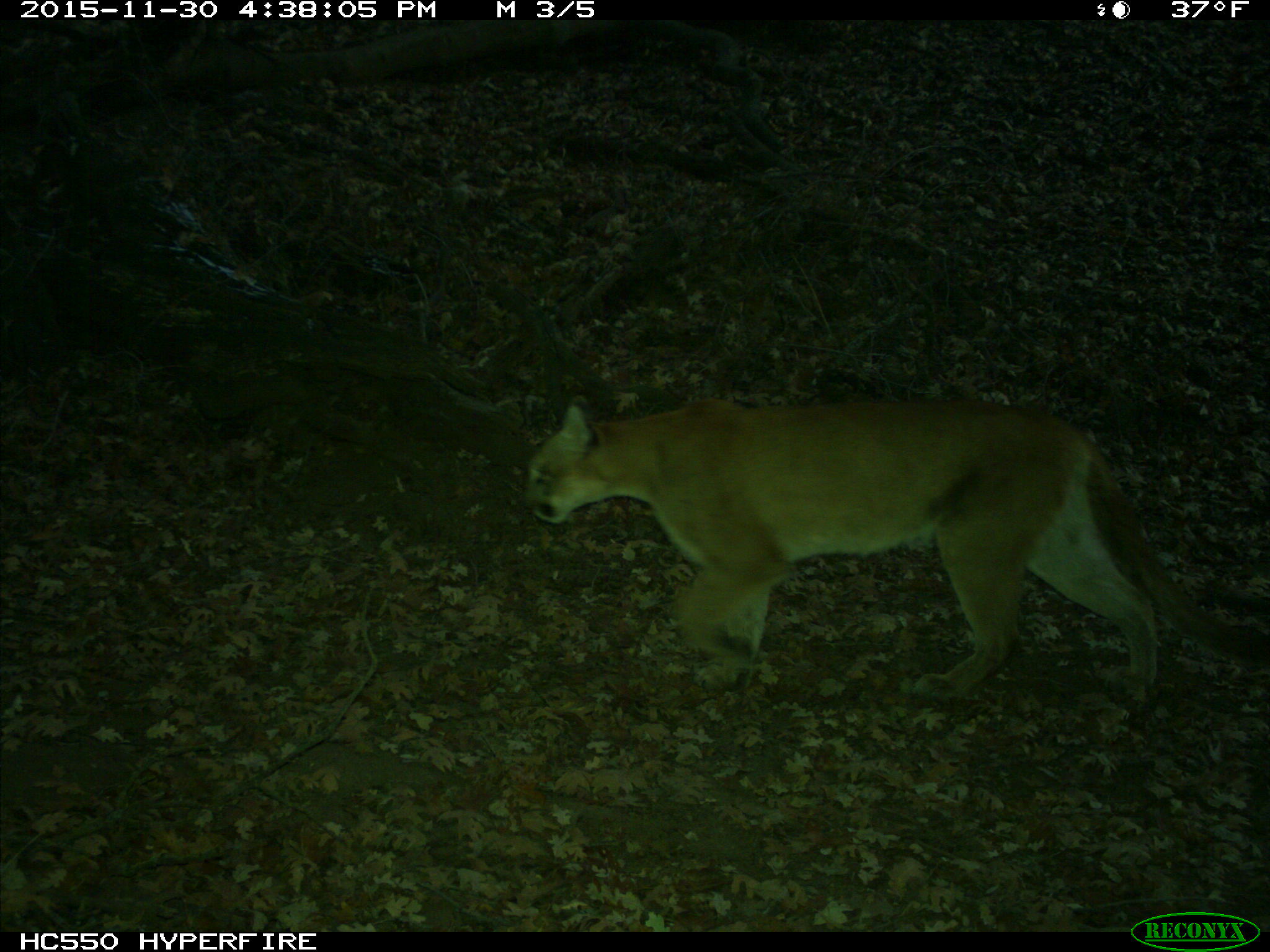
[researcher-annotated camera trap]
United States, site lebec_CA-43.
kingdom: Animalia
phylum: Chordata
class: Mammalia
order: Carnivora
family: Felidae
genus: Puma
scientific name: Puma concolor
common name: mountain lion